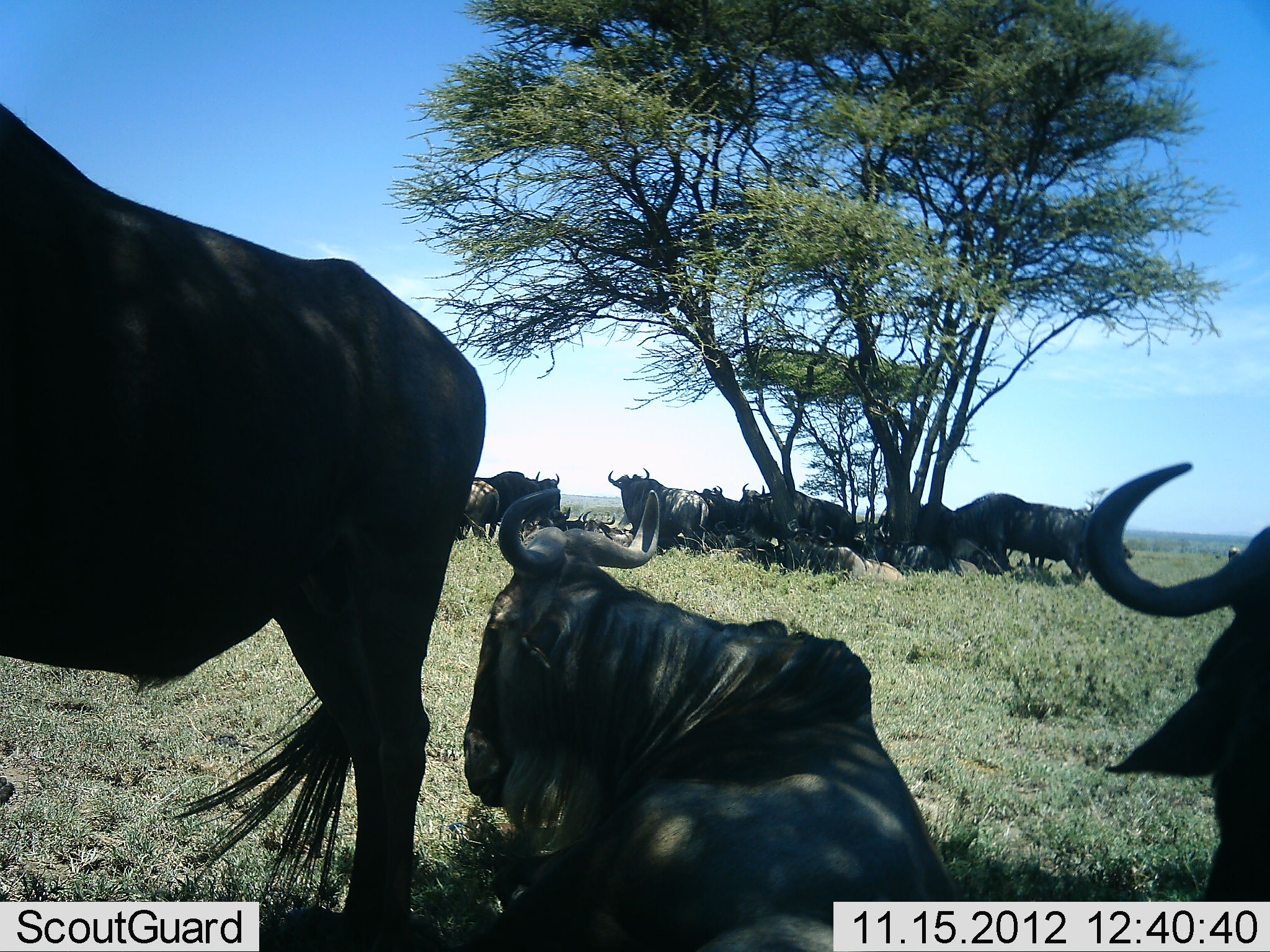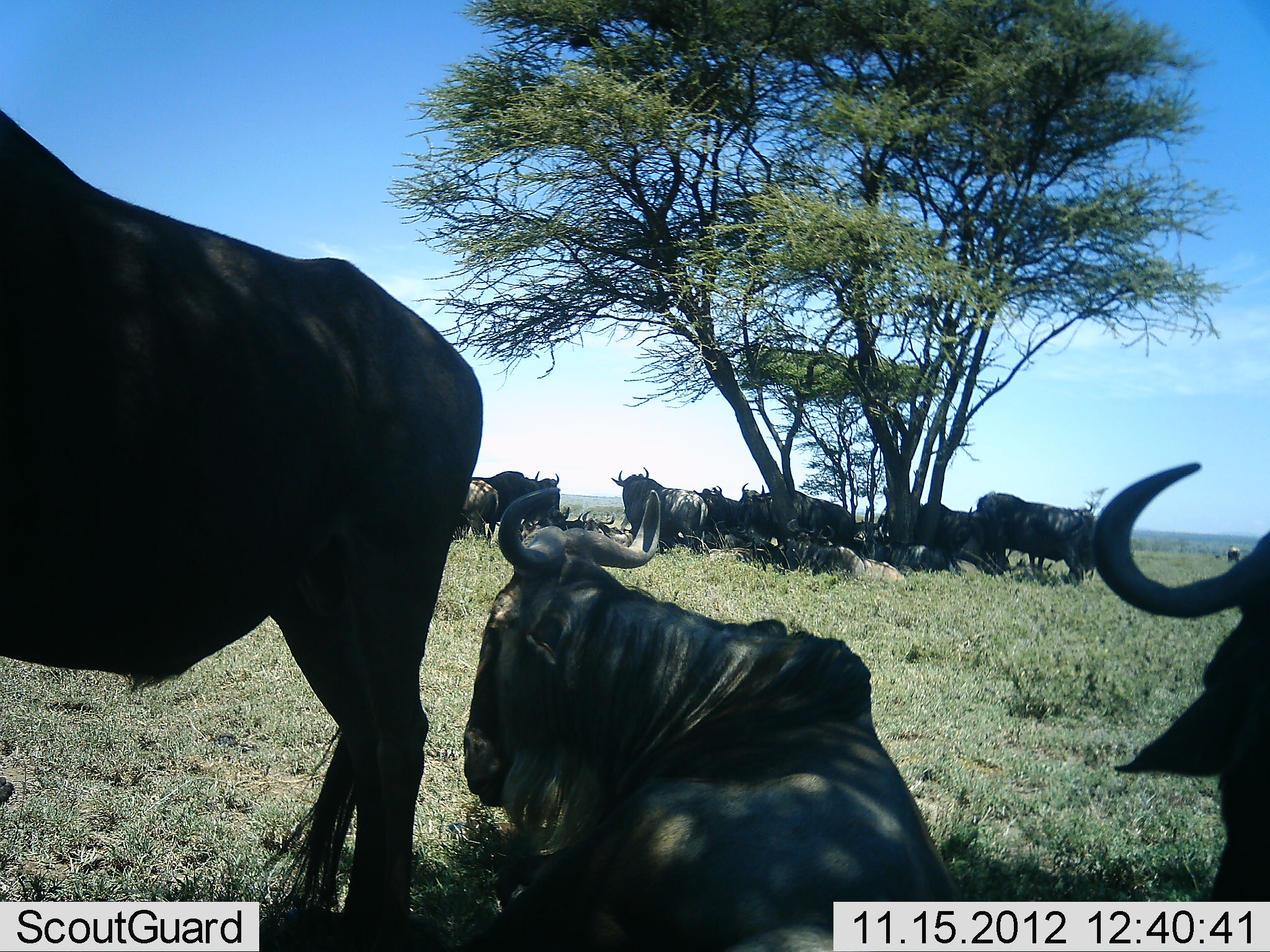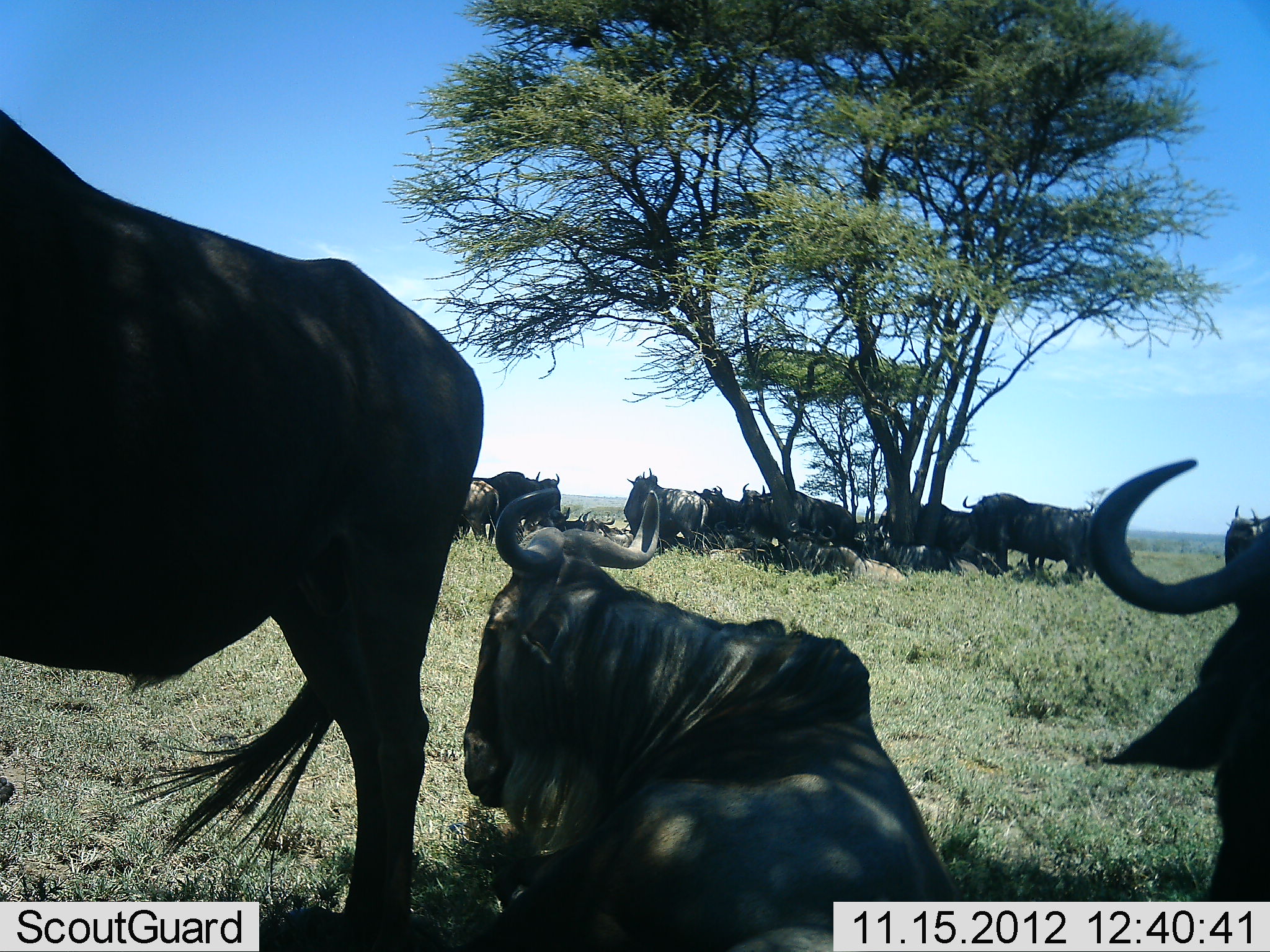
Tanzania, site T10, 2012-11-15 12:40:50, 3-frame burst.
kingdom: Animalia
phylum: Chordata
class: Mammalia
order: Artiodactyla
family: Bovidae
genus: Connochaetes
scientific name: Connochaetes taurinus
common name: blue wildebeest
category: wildebeest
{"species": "wildebeest (blue wildebeest) (Connochaetes taurinus)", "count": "11-50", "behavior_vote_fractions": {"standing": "70%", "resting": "100%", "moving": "20%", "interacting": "0%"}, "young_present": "0%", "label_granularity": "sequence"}